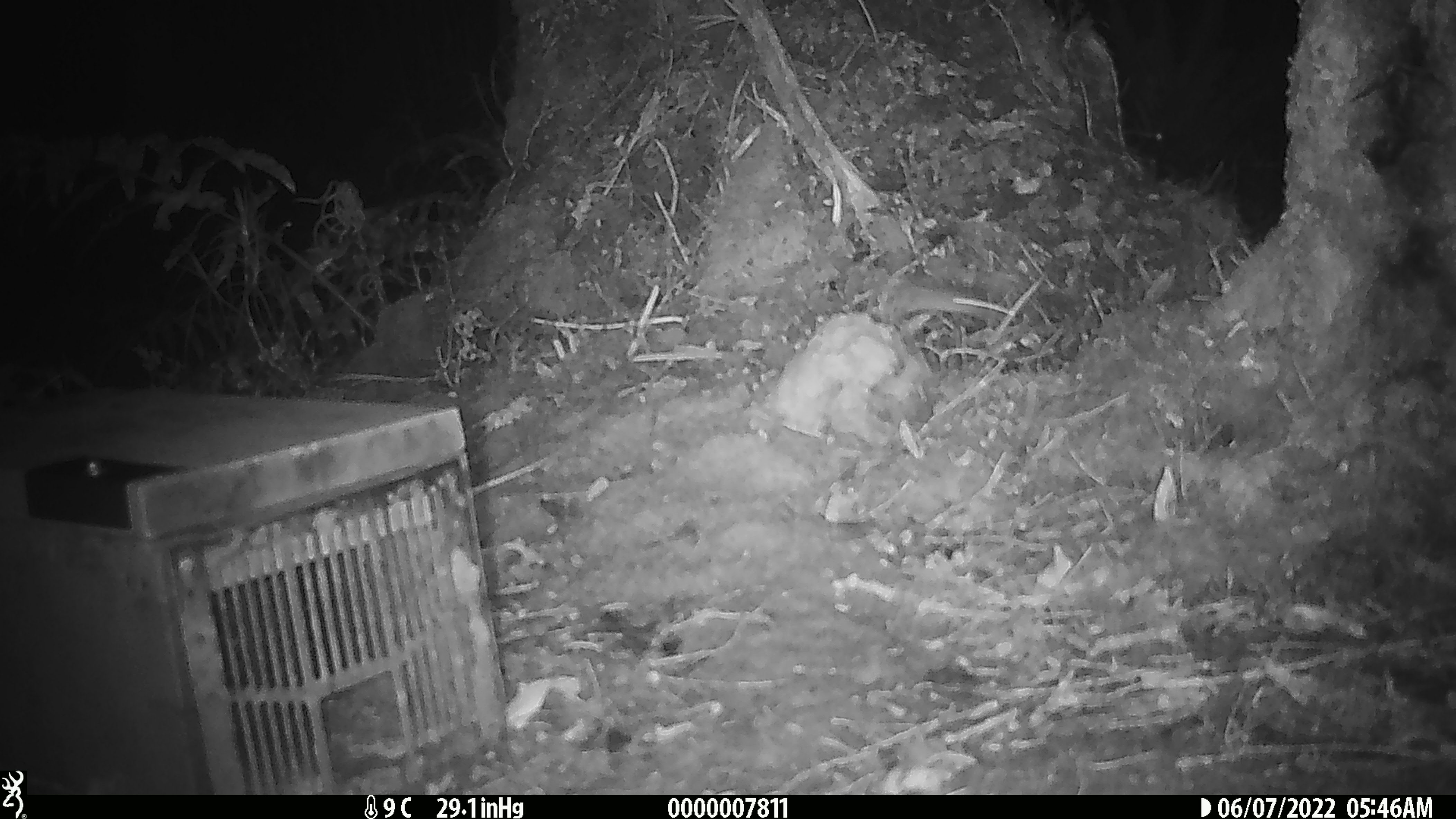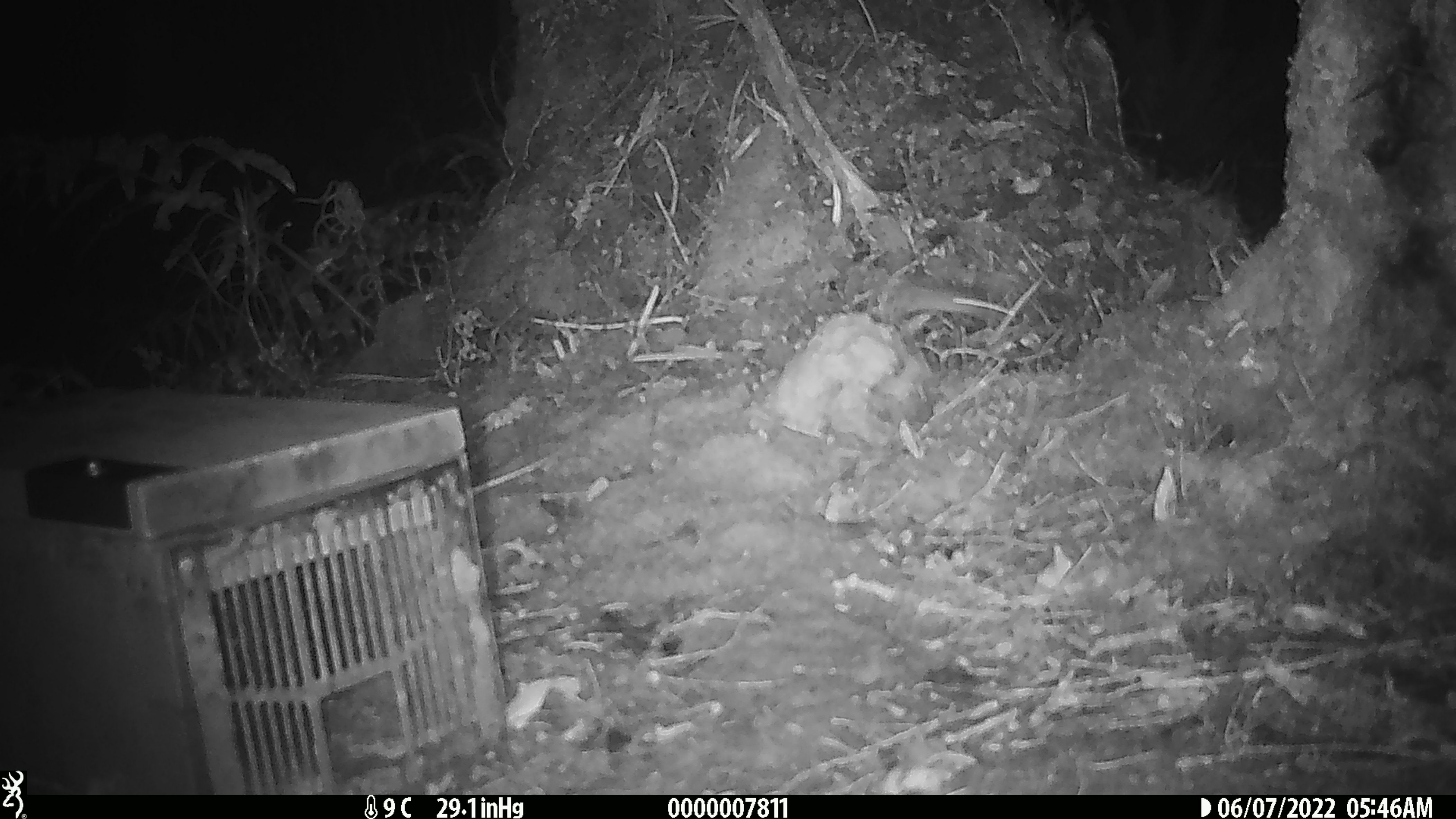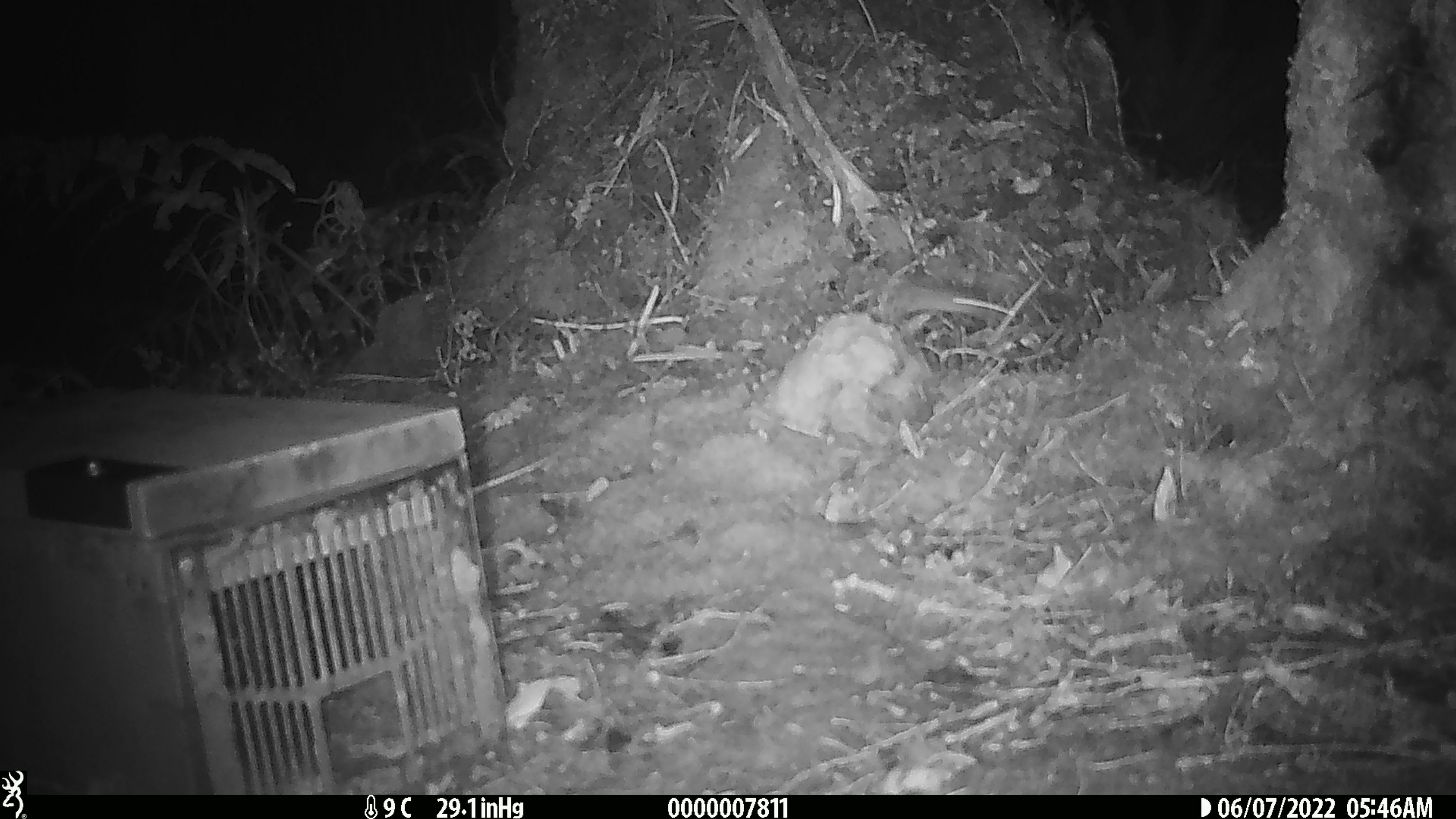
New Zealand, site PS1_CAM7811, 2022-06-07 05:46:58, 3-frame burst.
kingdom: Animalia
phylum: Chordata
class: Mammalia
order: Rodentia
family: Muridae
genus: Mus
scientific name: Mus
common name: mouse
Mouse (Mus).